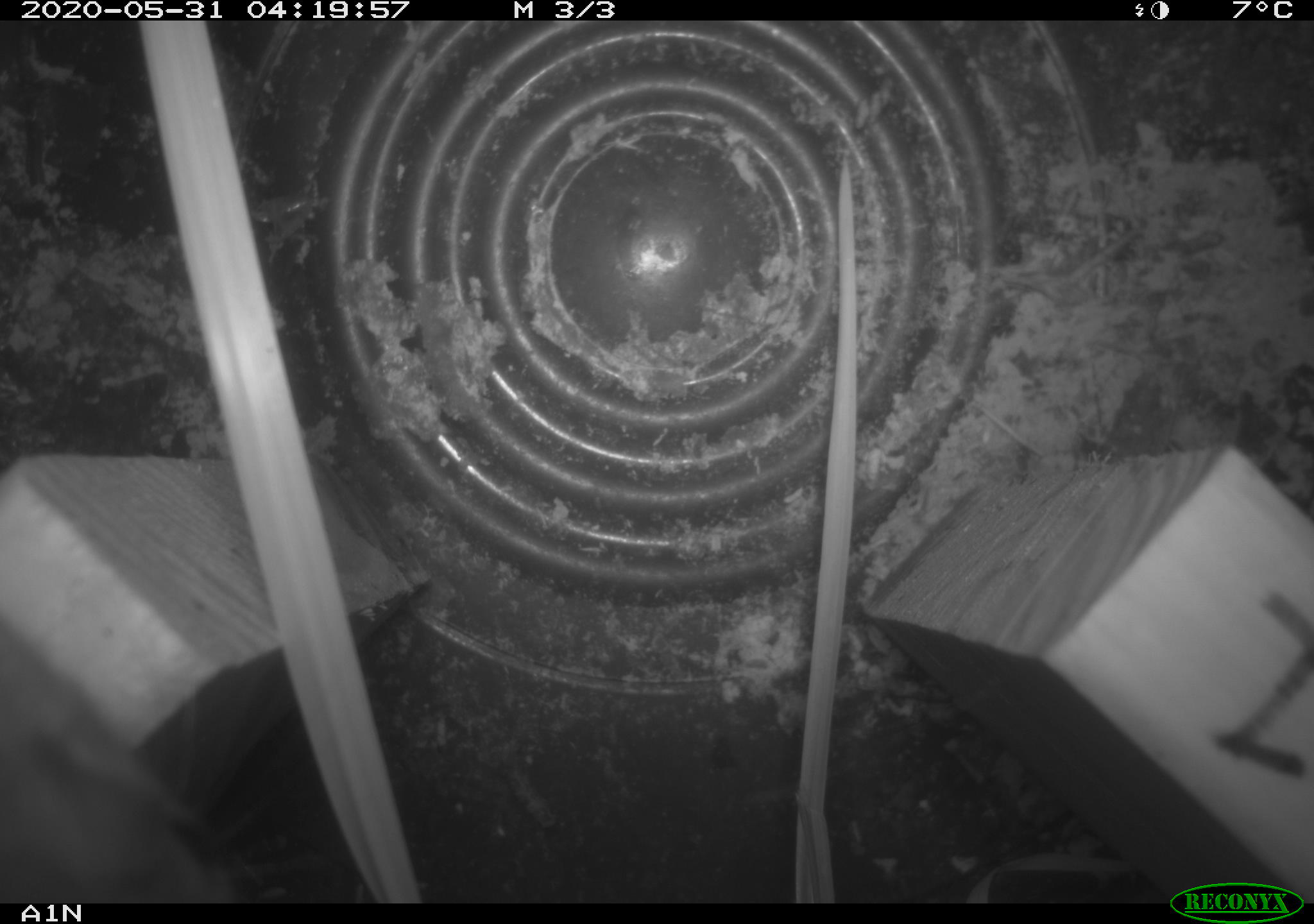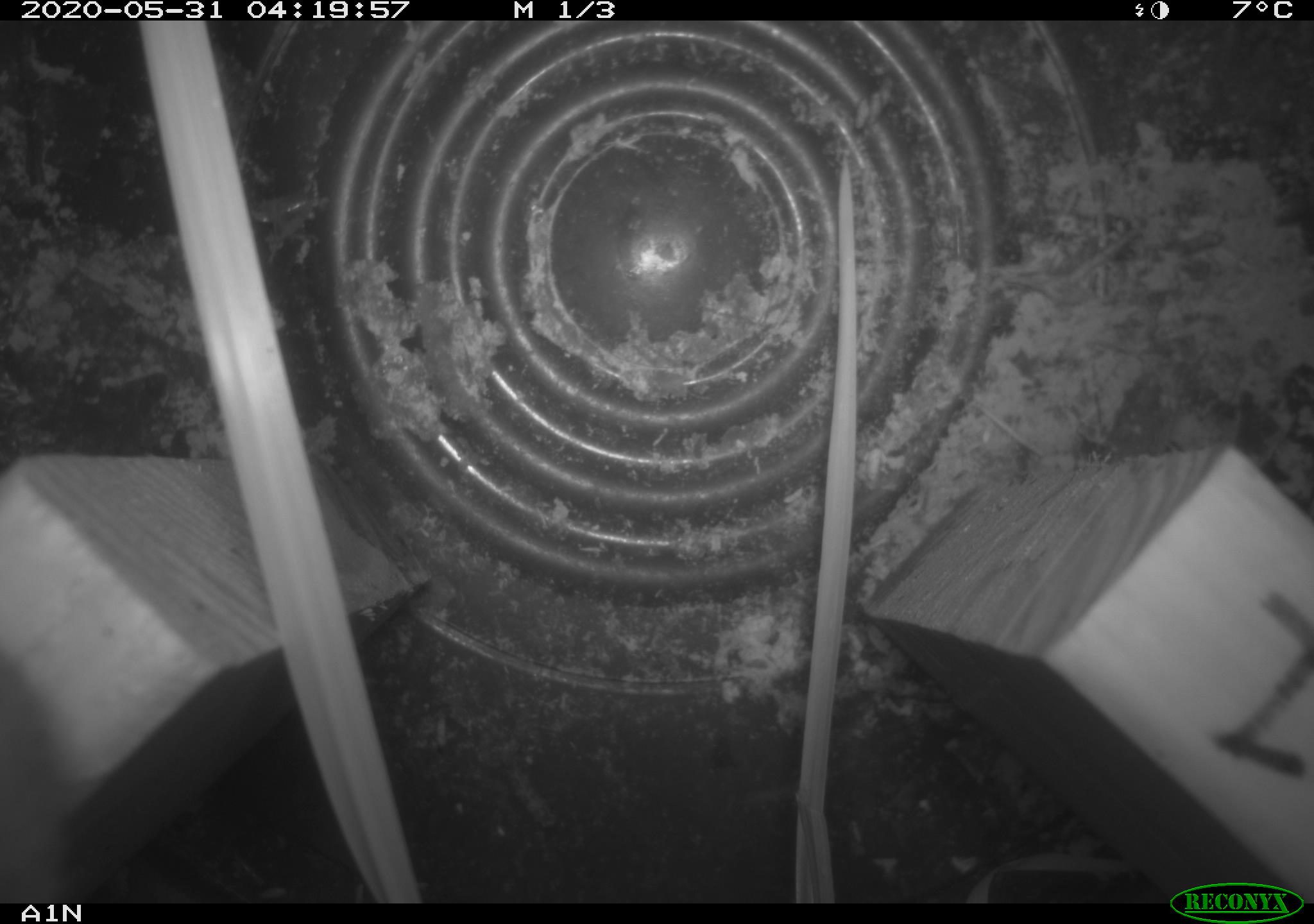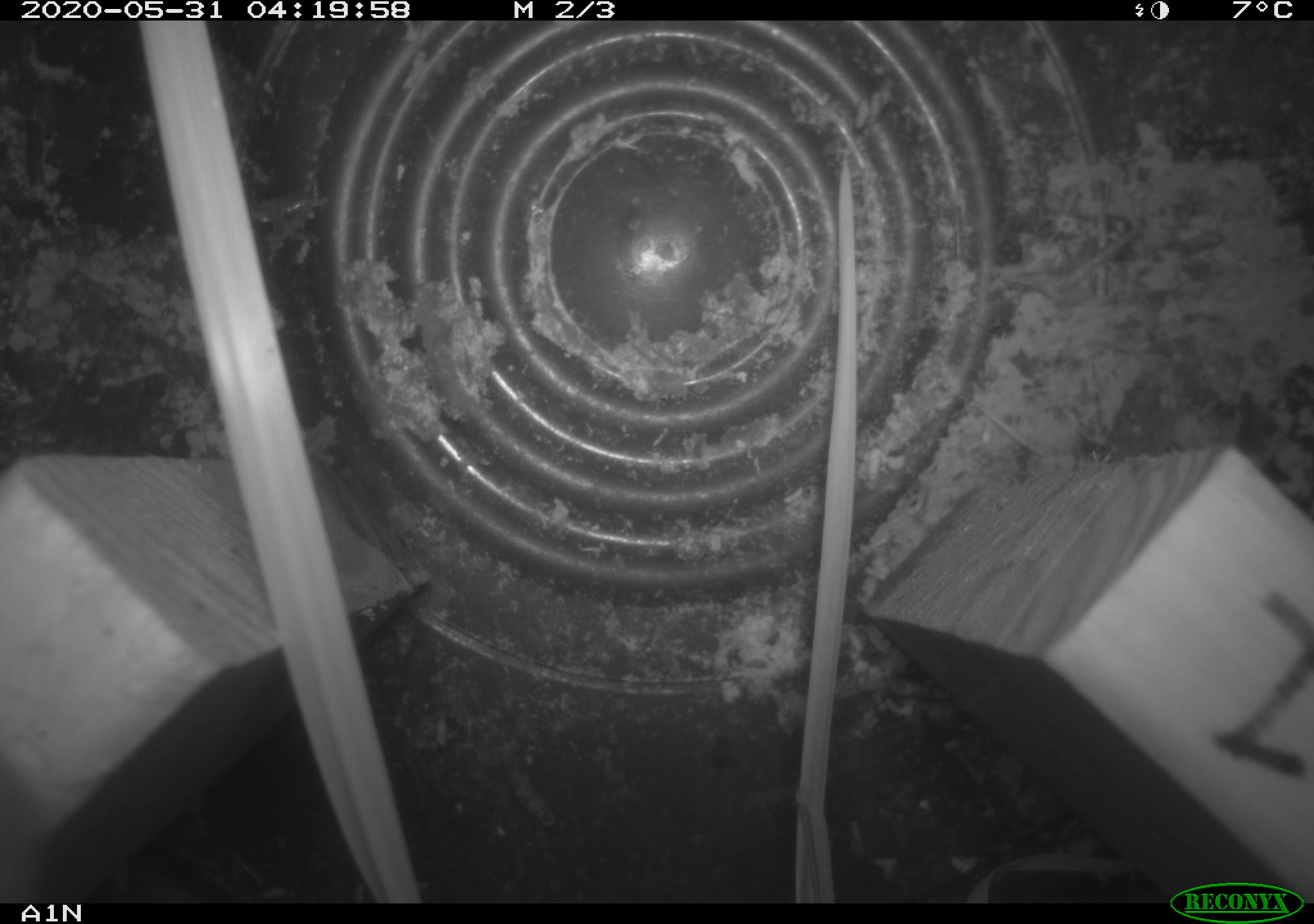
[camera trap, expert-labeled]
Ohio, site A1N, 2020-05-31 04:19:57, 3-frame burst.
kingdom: Animalia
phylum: Chordata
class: Mammalia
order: Rodentia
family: Cricetidae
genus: Peromyscus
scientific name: Peromyscus leucopus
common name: white-footed mouse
White-footed mouse (Peromyscus leucopus).